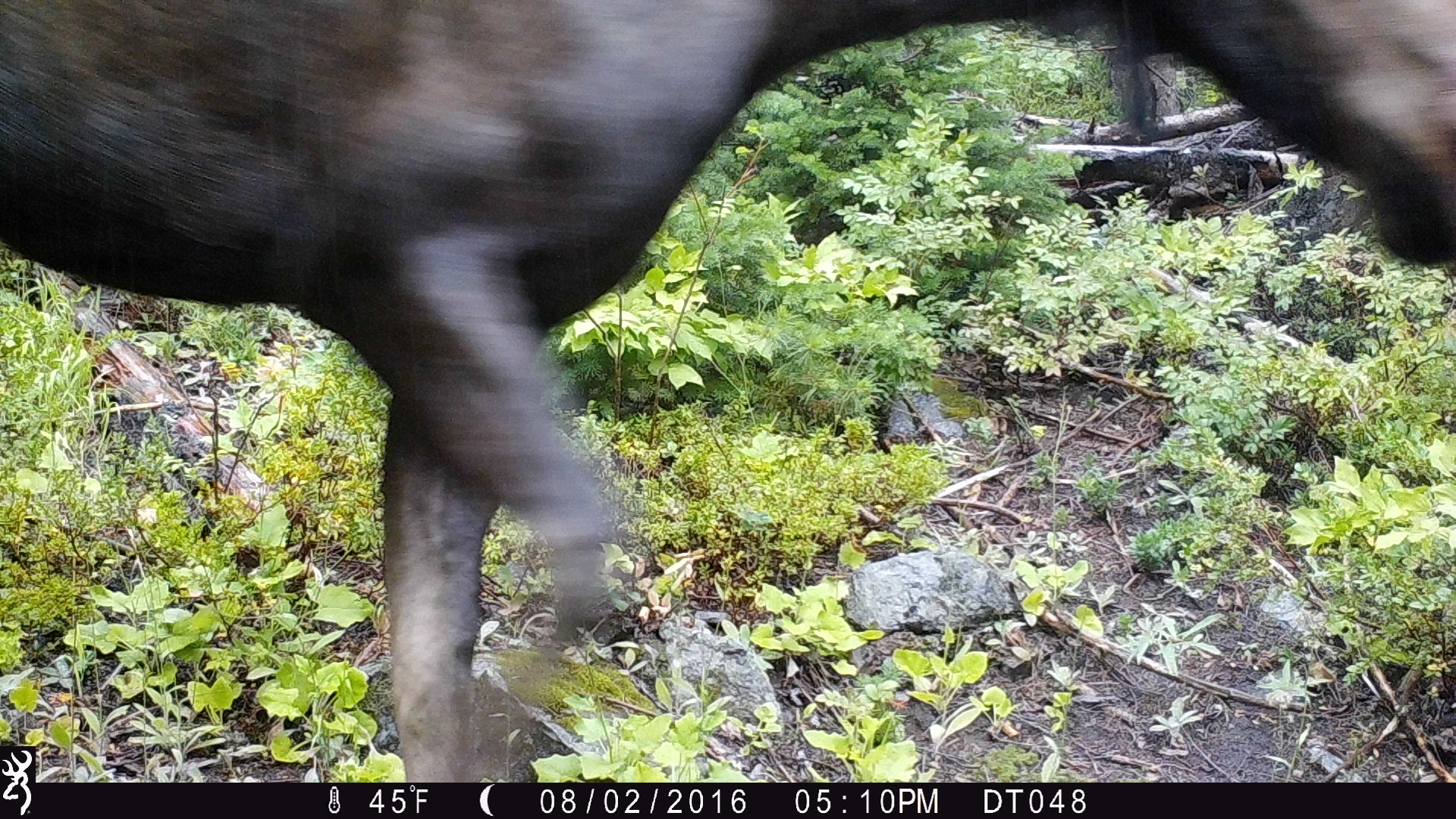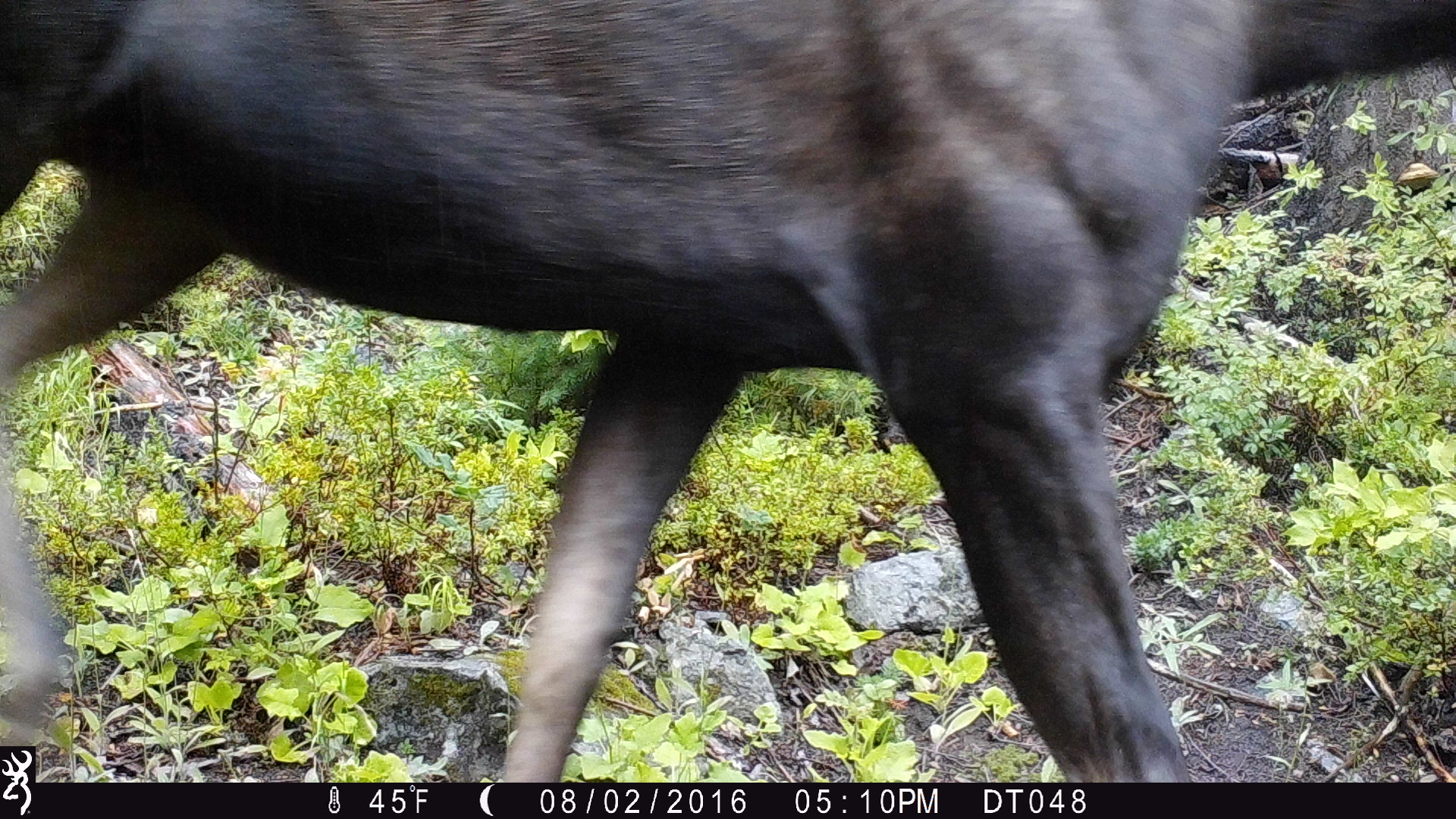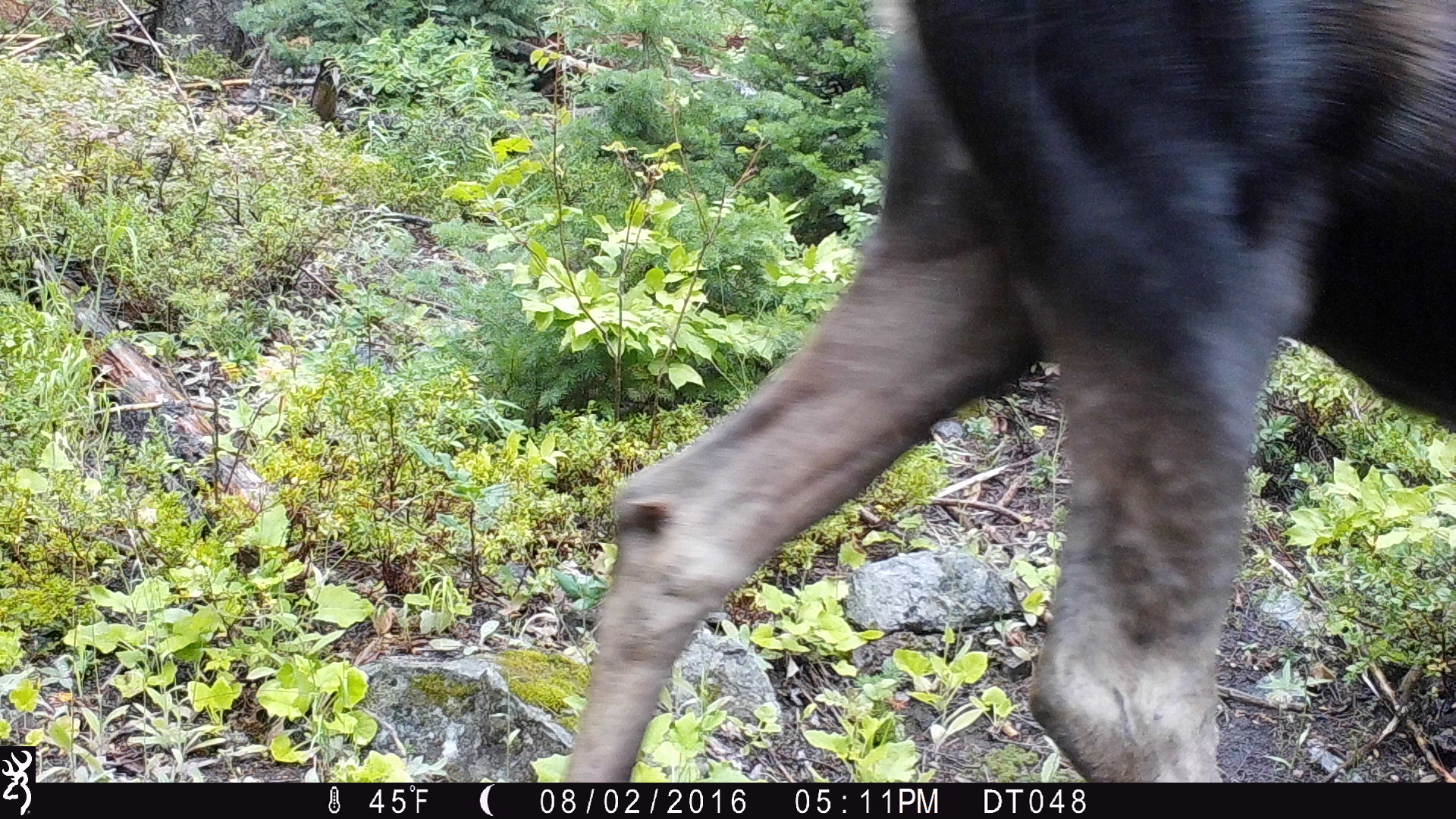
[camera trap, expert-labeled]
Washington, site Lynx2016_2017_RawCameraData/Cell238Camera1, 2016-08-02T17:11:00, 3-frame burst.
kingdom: Animalia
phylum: Chordata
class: Mammalia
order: Artiodactyla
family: Cervidae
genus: Alces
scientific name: Alces alces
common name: moose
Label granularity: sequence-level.